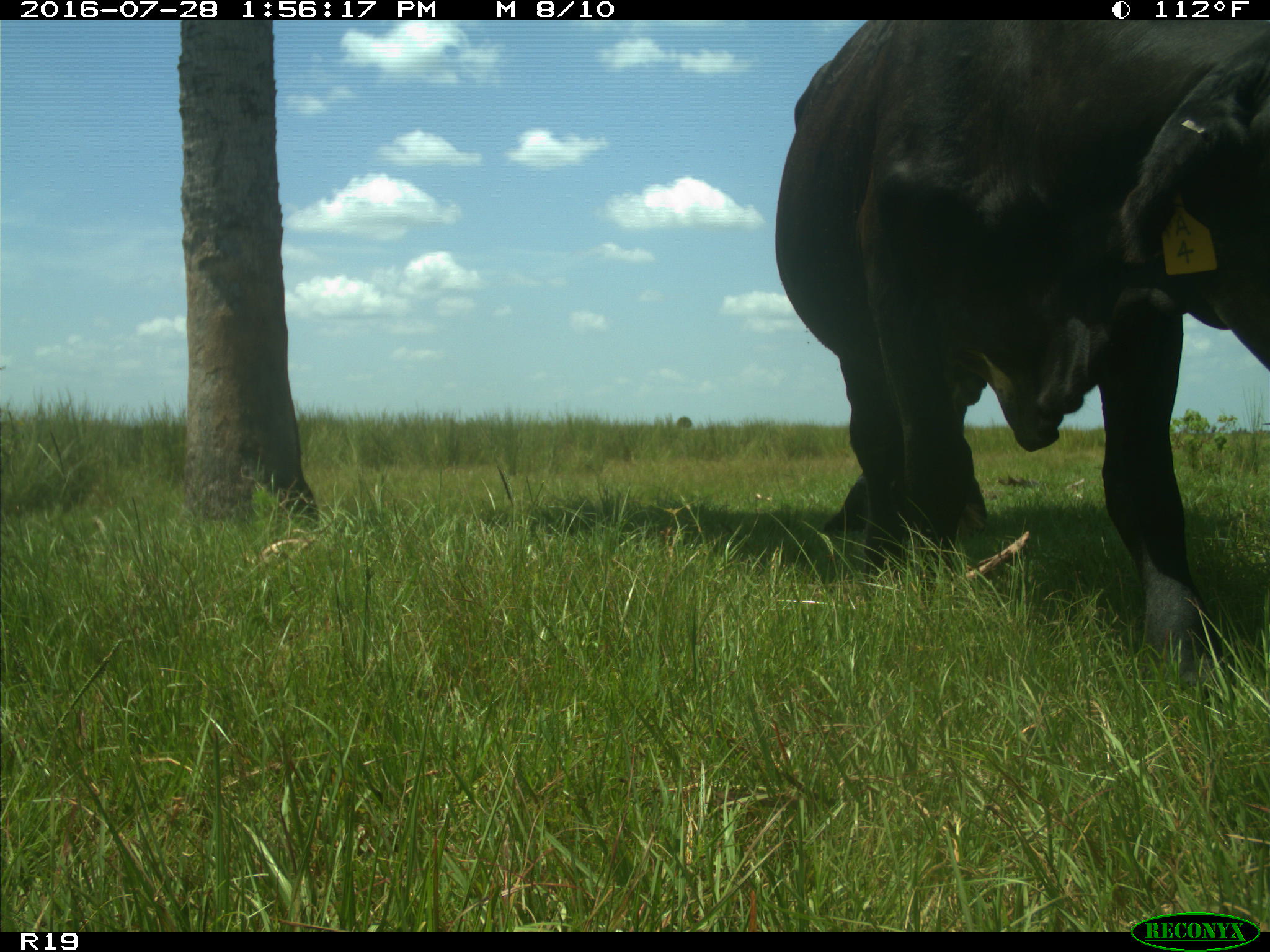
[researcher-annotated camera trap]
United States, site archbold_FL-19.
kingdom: Animalia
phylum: Chordata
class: Mammalia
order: Artiodactyla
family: Bovidae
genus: Bos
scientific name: Bos taurus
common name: domestic cow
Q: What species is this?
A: Bos taurus (domestic cow).